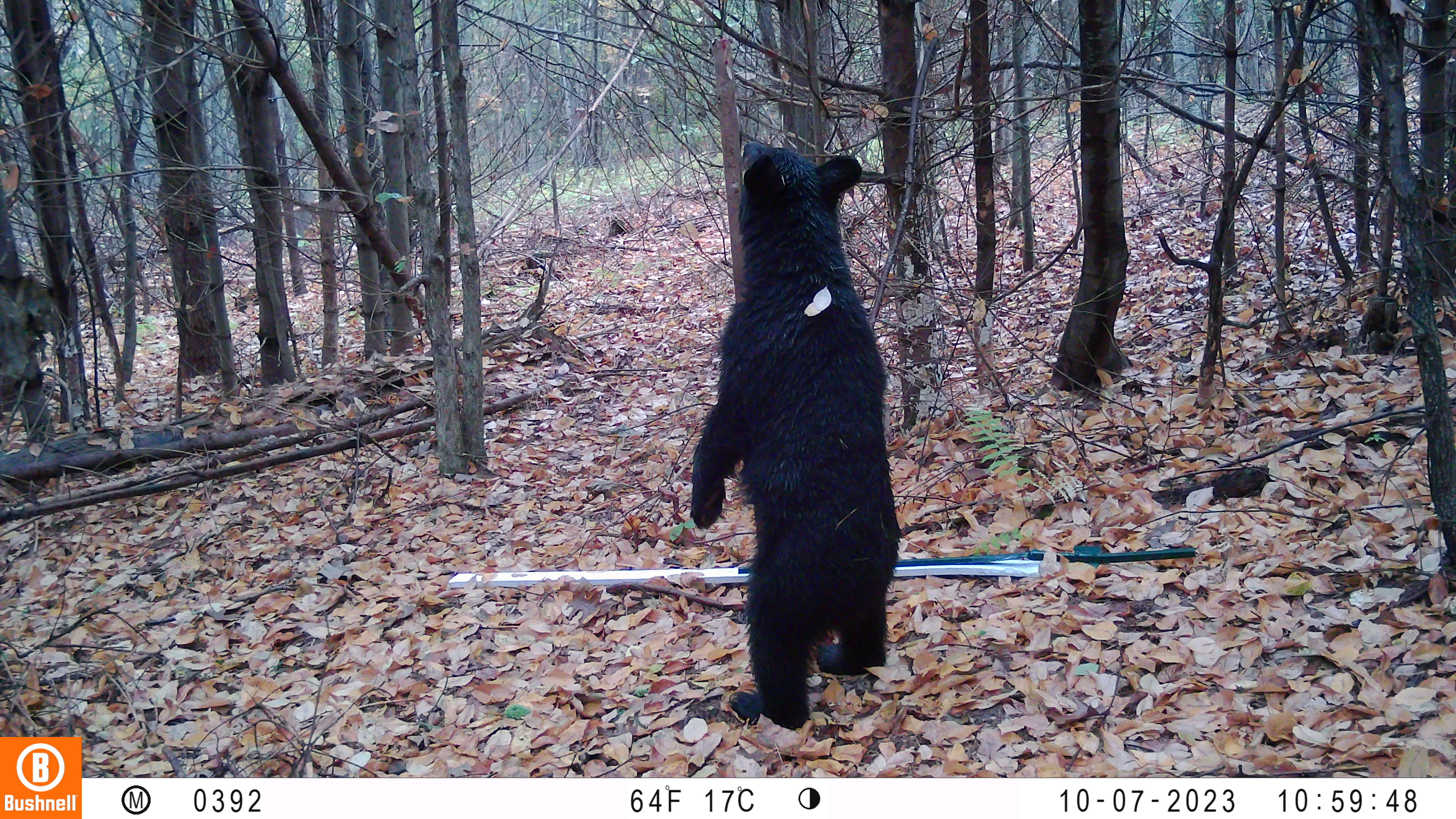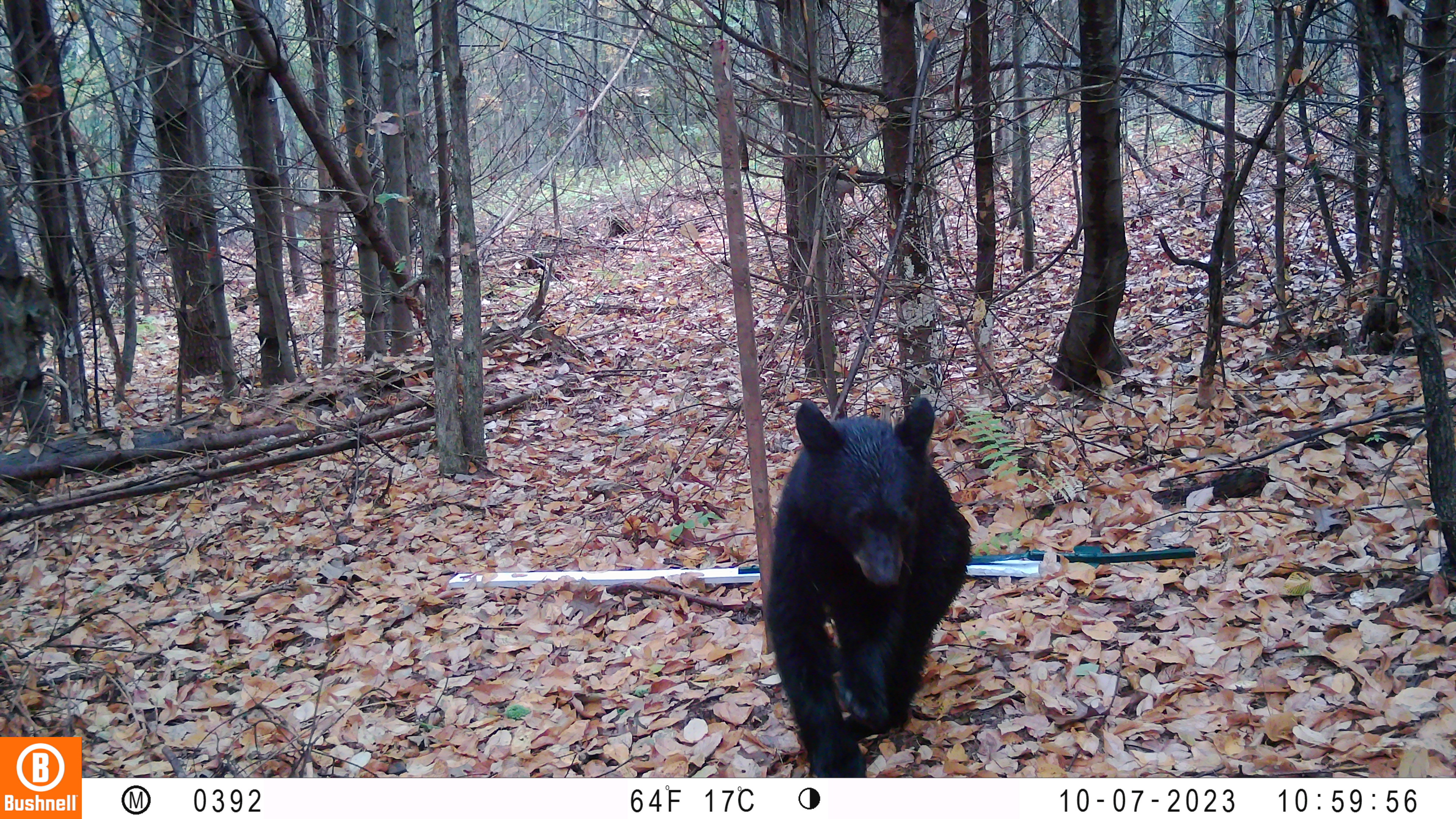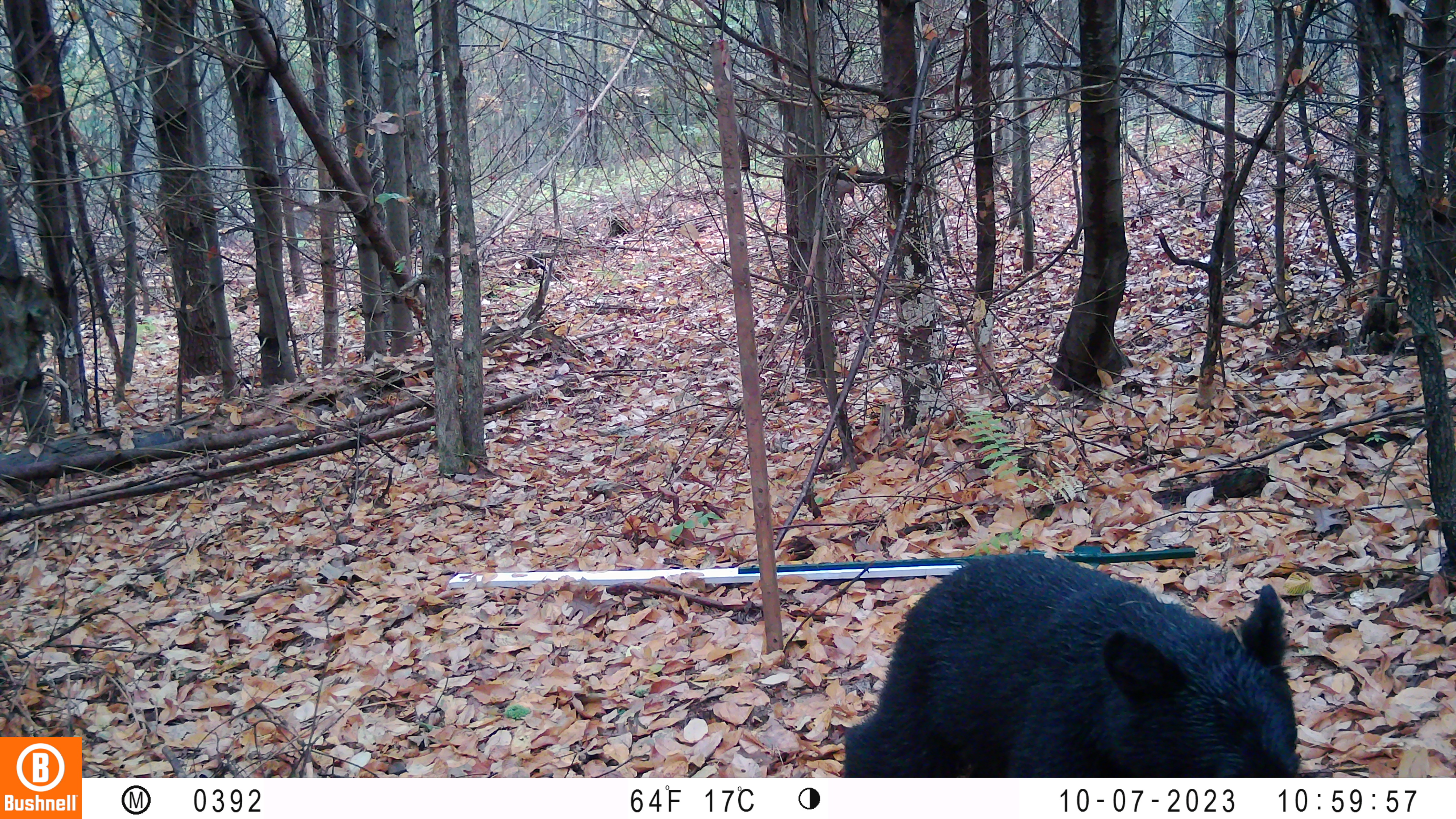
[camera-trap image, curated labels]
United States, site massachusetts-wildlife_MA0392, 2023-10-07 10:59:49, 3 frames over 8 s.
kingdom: Animalia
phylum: Chordata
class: Mammalia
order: Carnivora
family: Ursidae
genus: Ursus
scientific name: Ursus americanus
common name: black bear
Black bear (Ursus americanus).